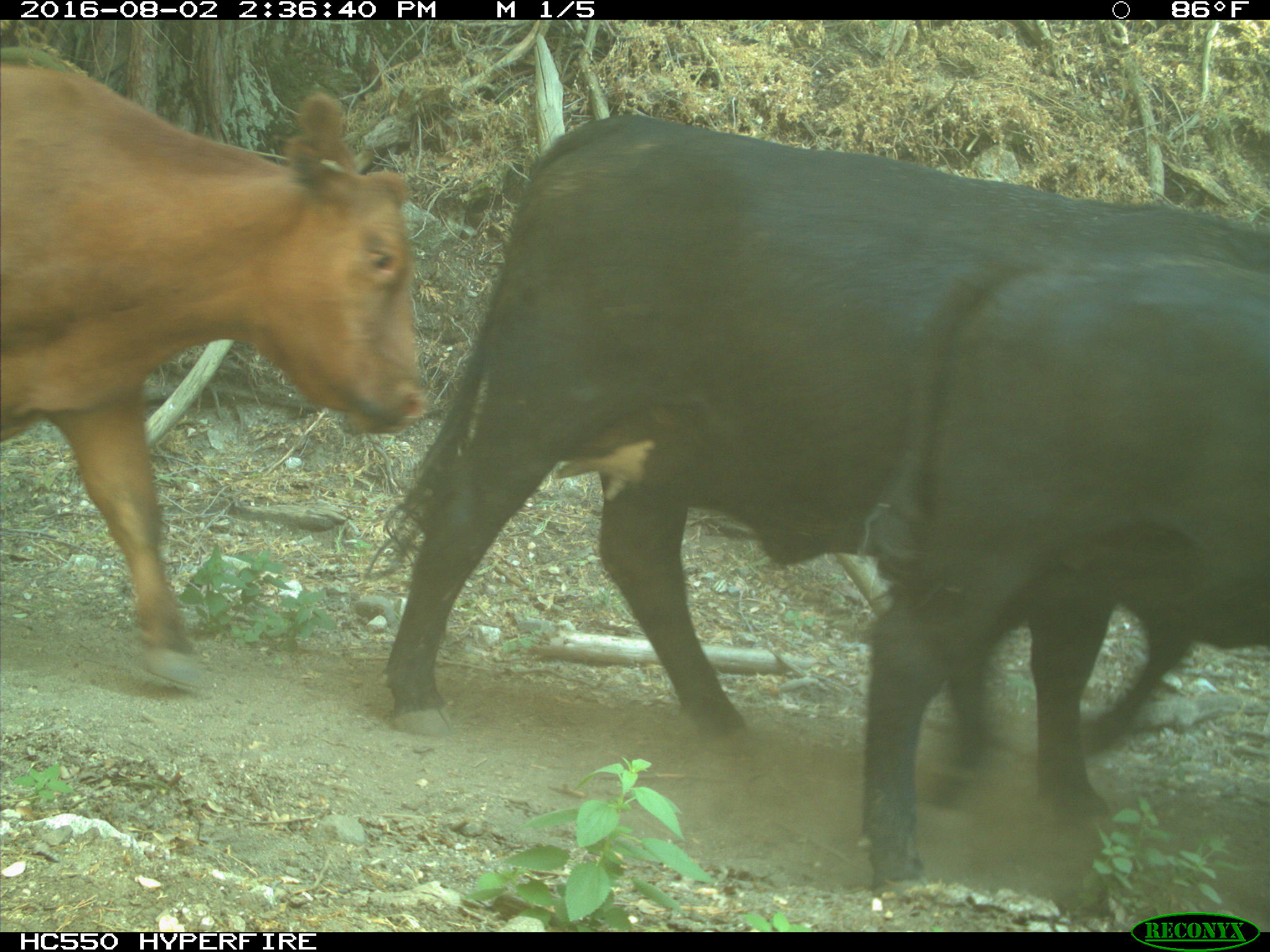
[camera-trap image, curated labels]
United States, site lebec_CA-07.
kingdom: Animalia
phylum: Chordata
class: Mammalia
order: Artiodactyla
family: Bovidae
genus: Bos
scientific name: Bos taurus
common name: domestic cow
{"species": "Bos taurus (domestic cow)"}